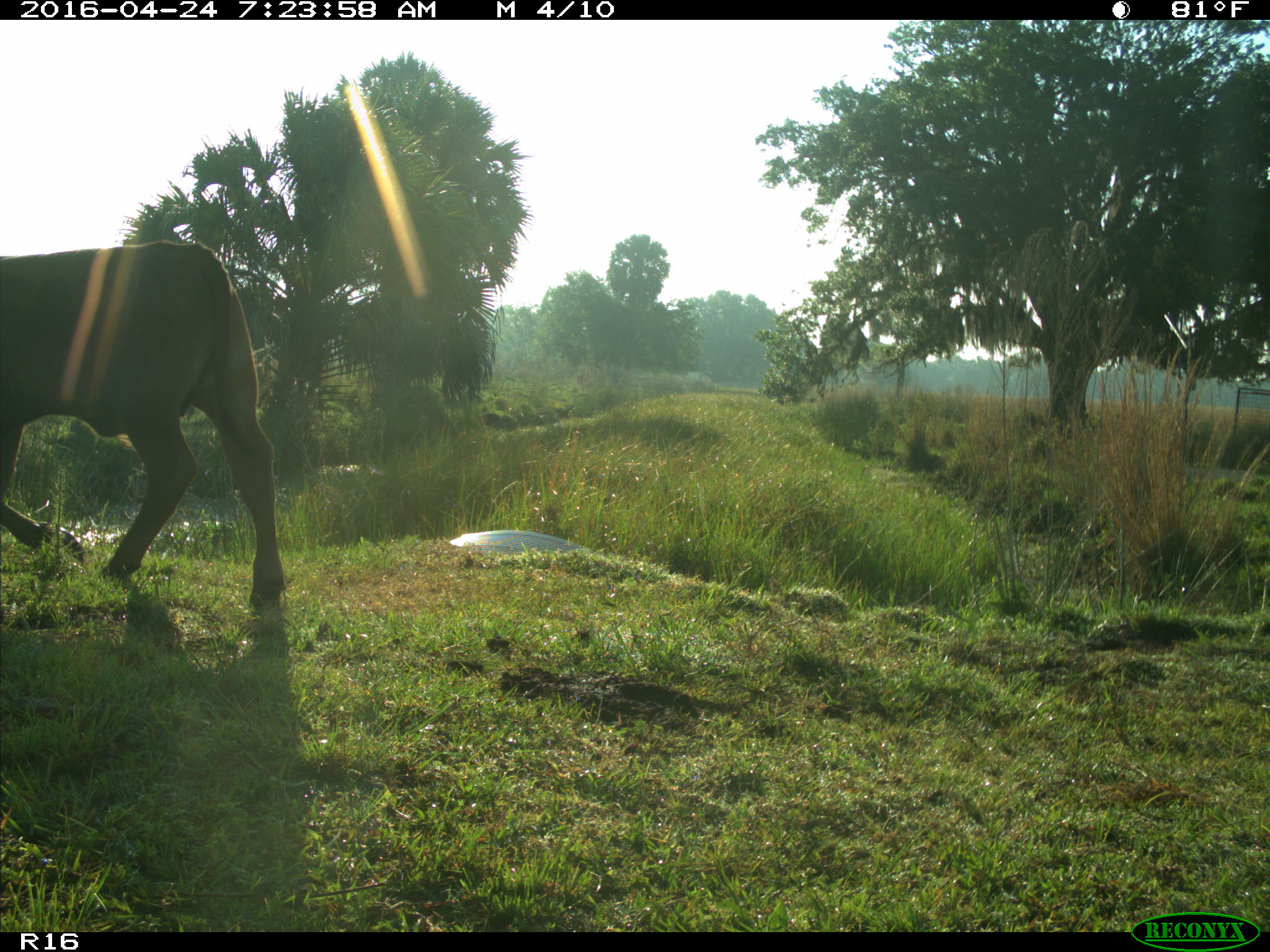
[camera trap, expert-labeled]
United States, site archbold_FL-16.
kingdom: Animalia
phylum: Chordata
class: Mammalia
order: Artiodactyla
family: Bovidae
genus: Bos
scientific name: Bos taurus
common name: domestic cow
Bos taurus (domestic cow).